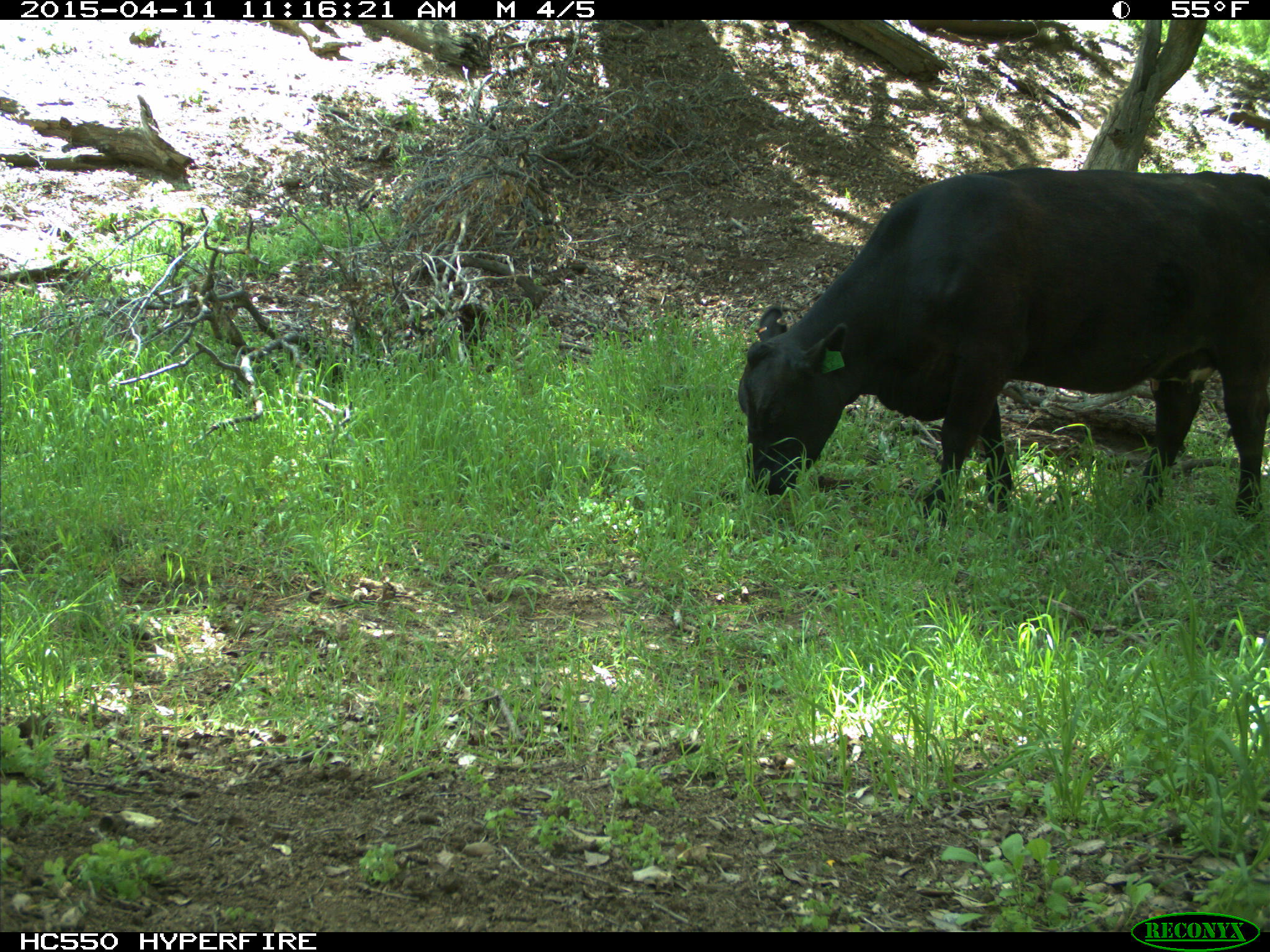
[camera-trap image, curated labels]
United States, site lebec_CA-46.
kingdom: Animalia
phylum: Chordata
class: Mammalia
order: Artiodactyla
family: Bovidae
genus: Bos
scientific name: Bos taurus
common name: domestic cow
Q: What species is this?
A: Bos taurus (domestic cow).